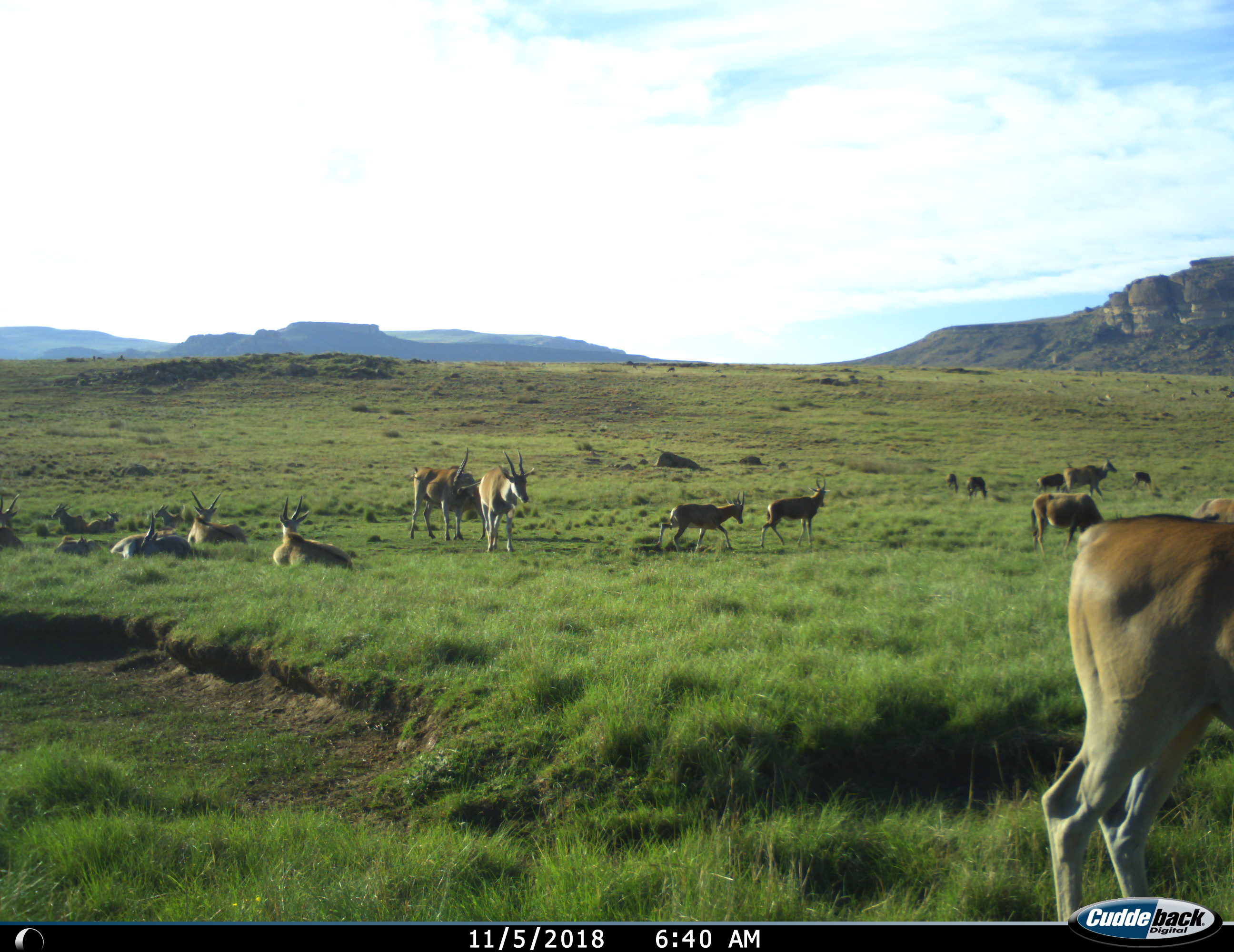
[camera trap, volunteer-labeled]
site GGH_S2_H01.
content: unidentified animal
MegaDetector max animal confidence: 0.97